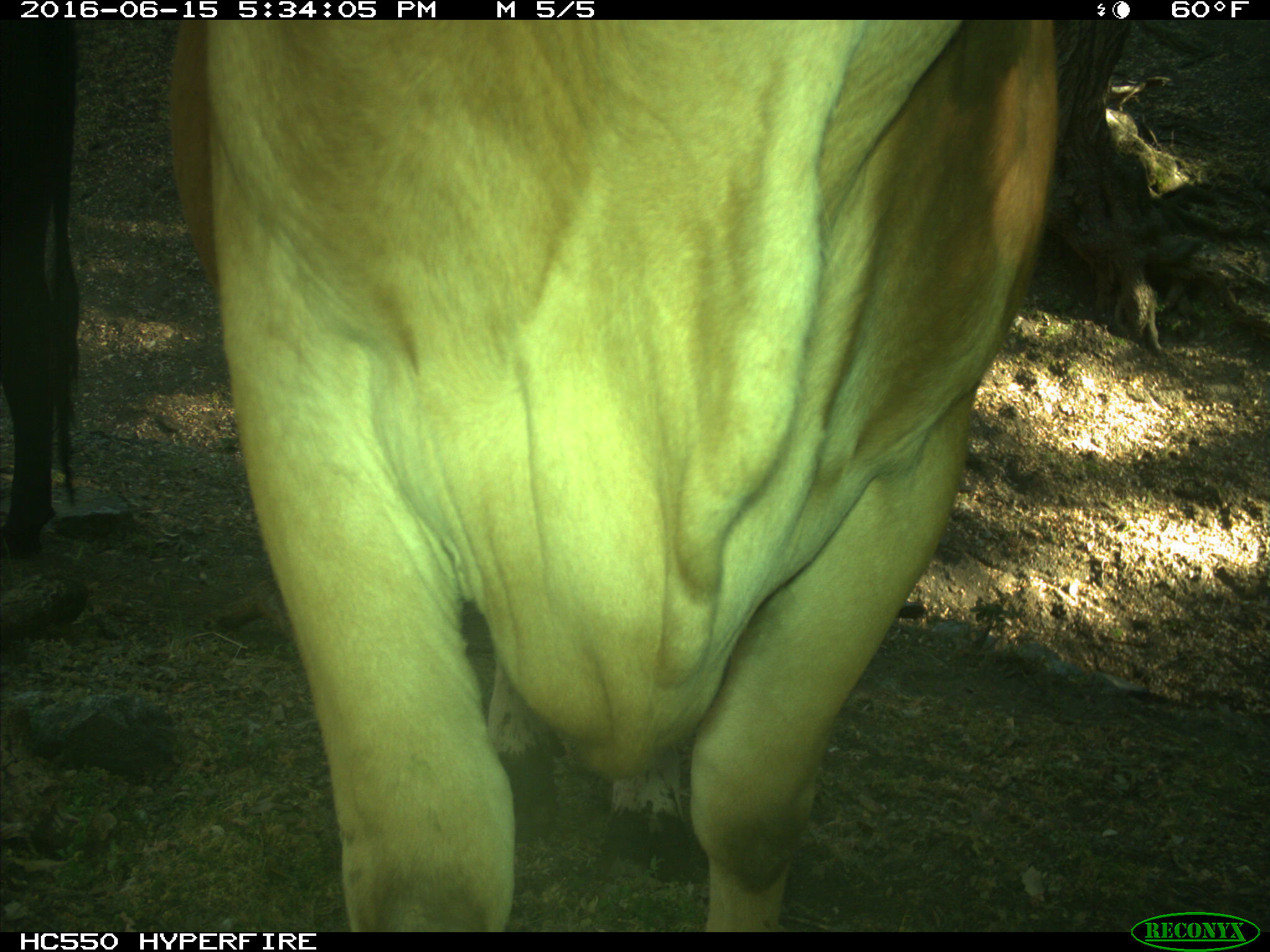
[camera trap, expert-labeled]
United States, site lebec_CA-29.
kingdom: Animalia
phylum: Chordata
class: Mammalia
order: Artiodactyla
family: Bovidae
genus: Bos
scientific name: Bos taurus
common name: domestic cow